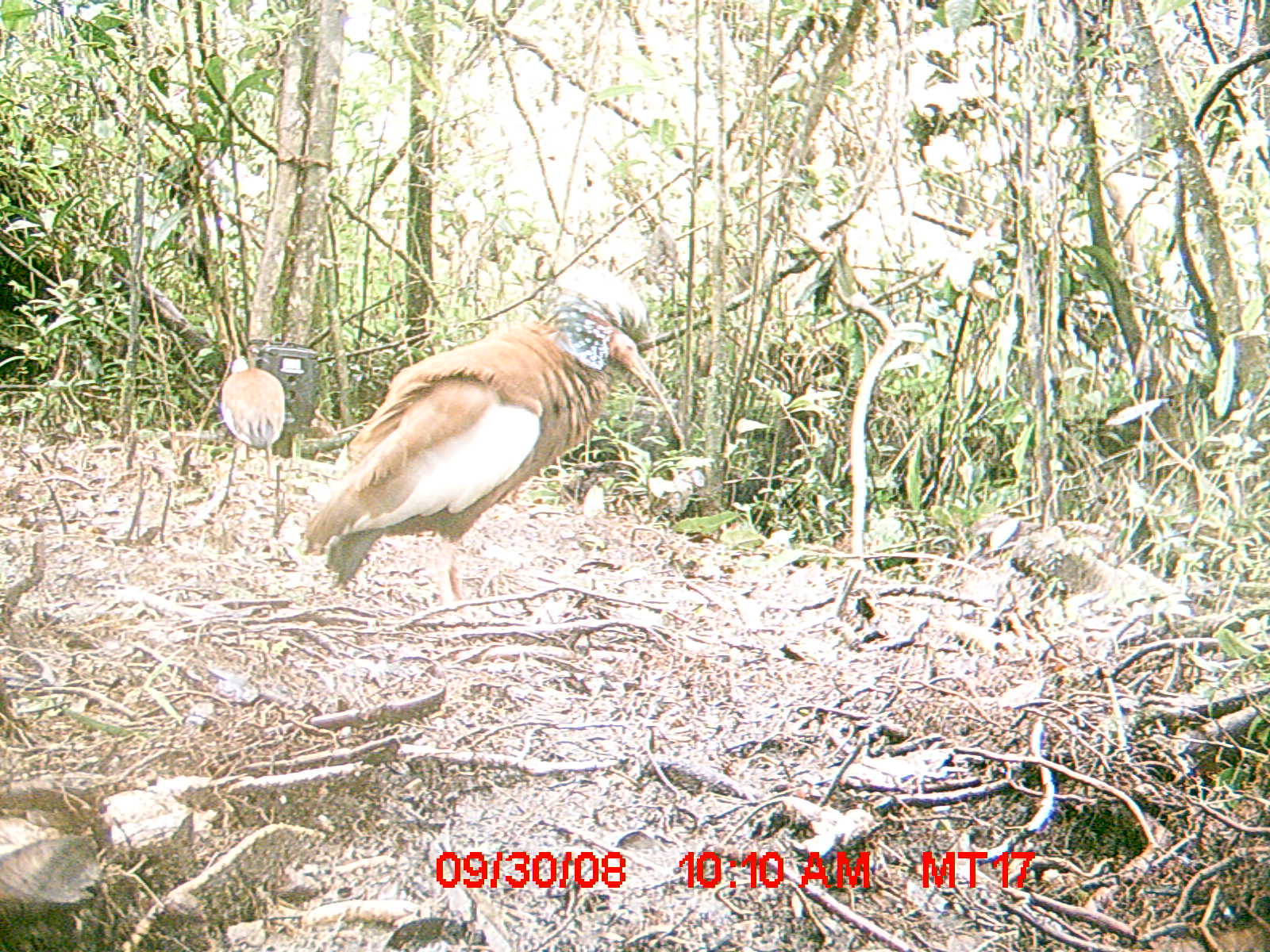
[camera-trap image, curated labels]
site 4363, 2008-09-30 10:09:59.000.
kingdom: Animalia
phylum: Chordata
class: Aves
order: Pelecaniformes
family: Threskiornithidae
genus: Lophotibis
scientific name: Lophotibis cristata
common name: madagascan ibis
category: lophotibis cristataa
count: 2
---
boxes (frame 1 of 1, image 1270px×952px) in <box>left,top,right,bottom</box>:
lophotibis cristataa: <box>300,263,685,617</box>; <box>217,353,284,478</box>